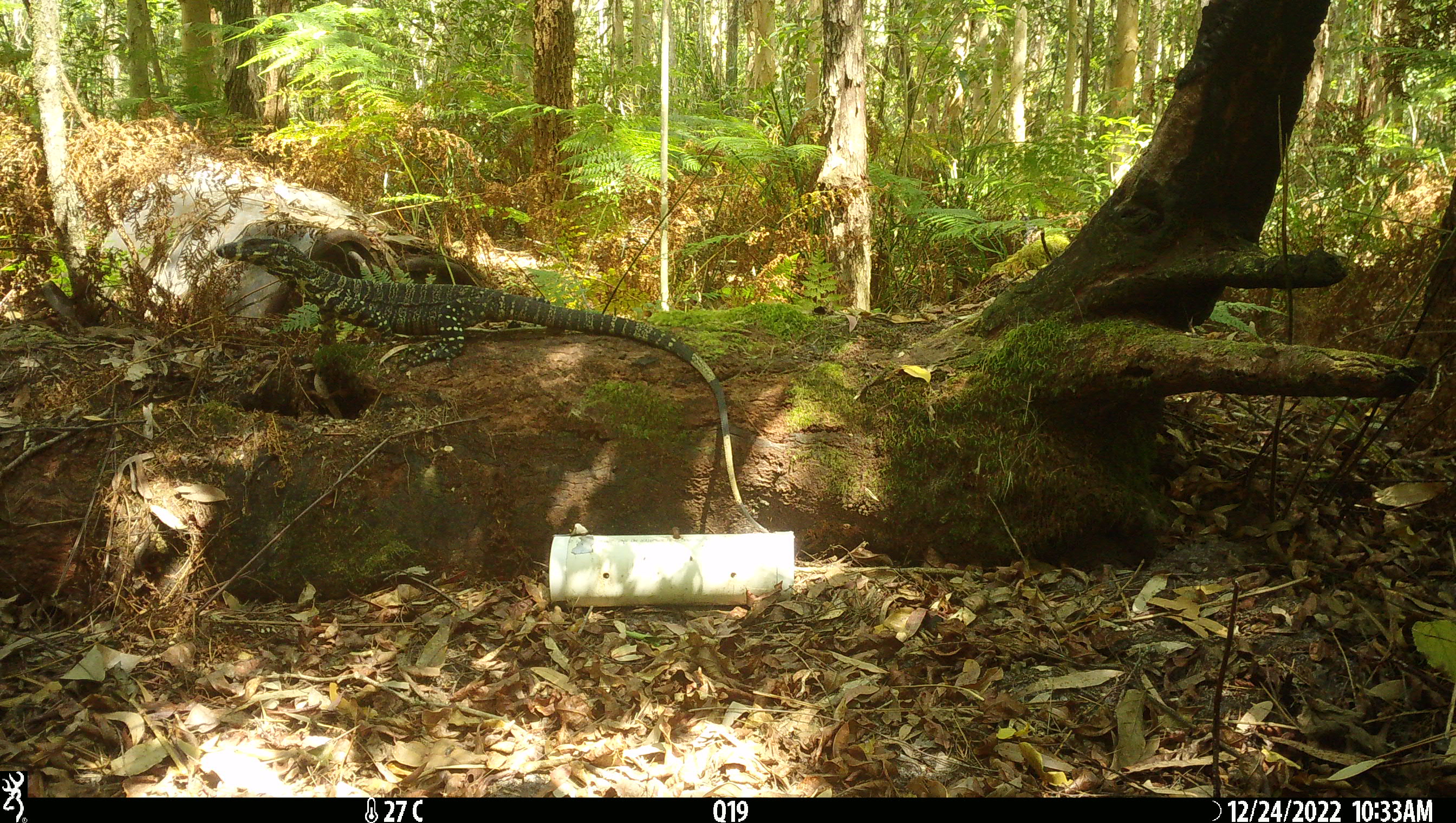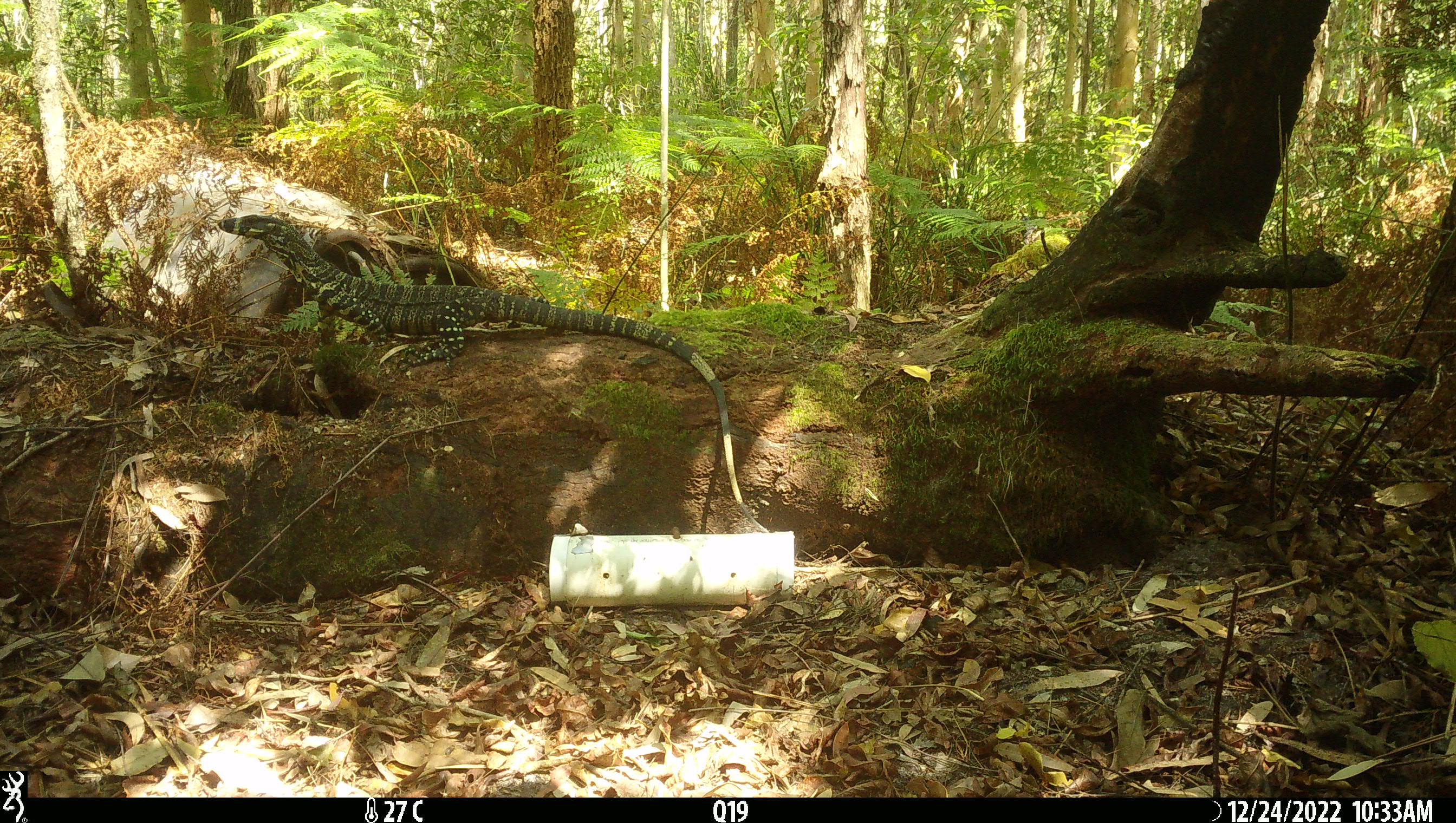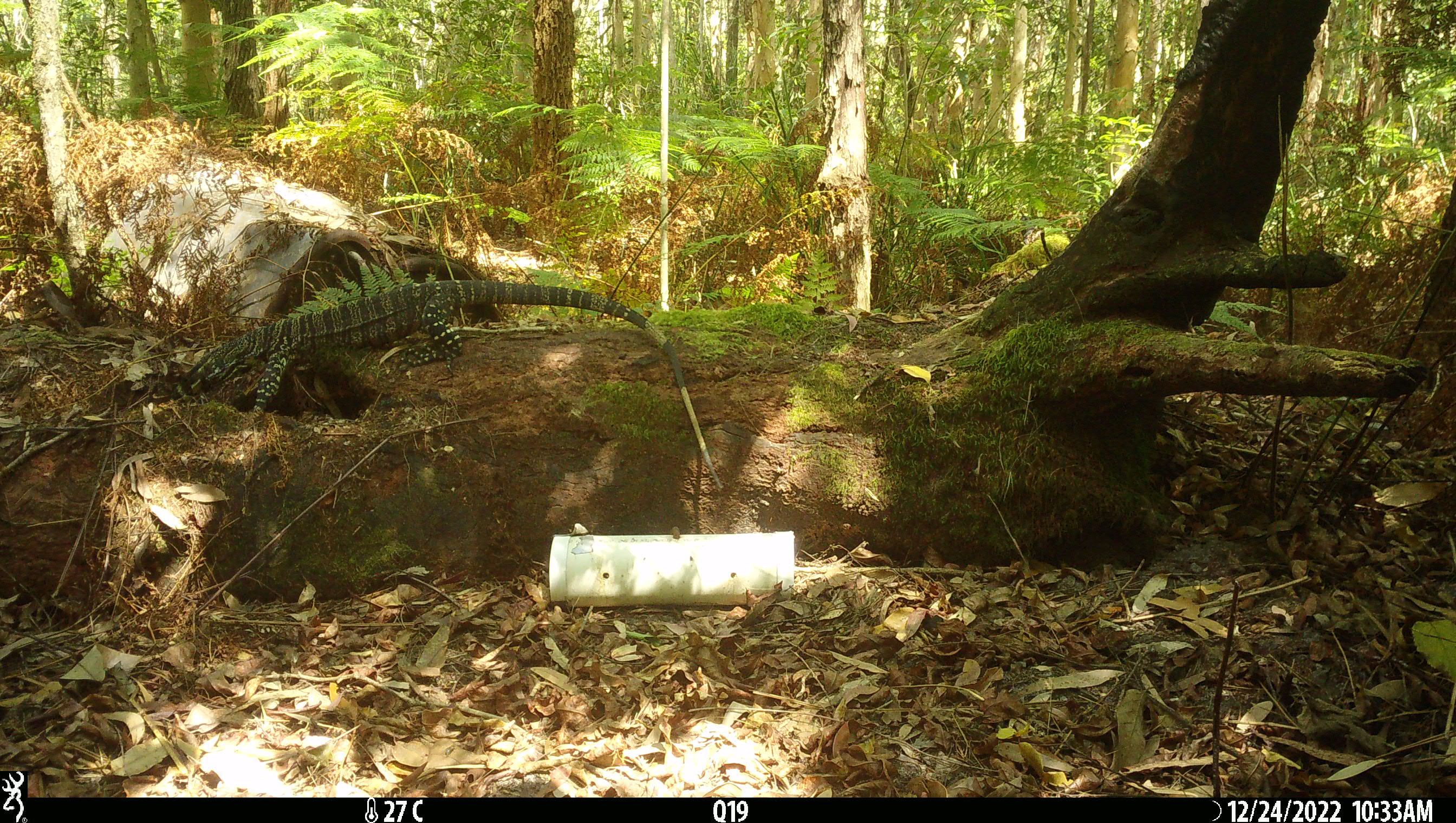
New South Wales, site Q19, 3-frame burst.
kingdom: Animalia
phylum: Chordata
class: Reptilia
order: Squamata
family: Varanidae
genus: Varanus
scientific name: Varanus varius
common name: lace monitor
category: goanna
Goanna (lace monitor) (Varanus varius).